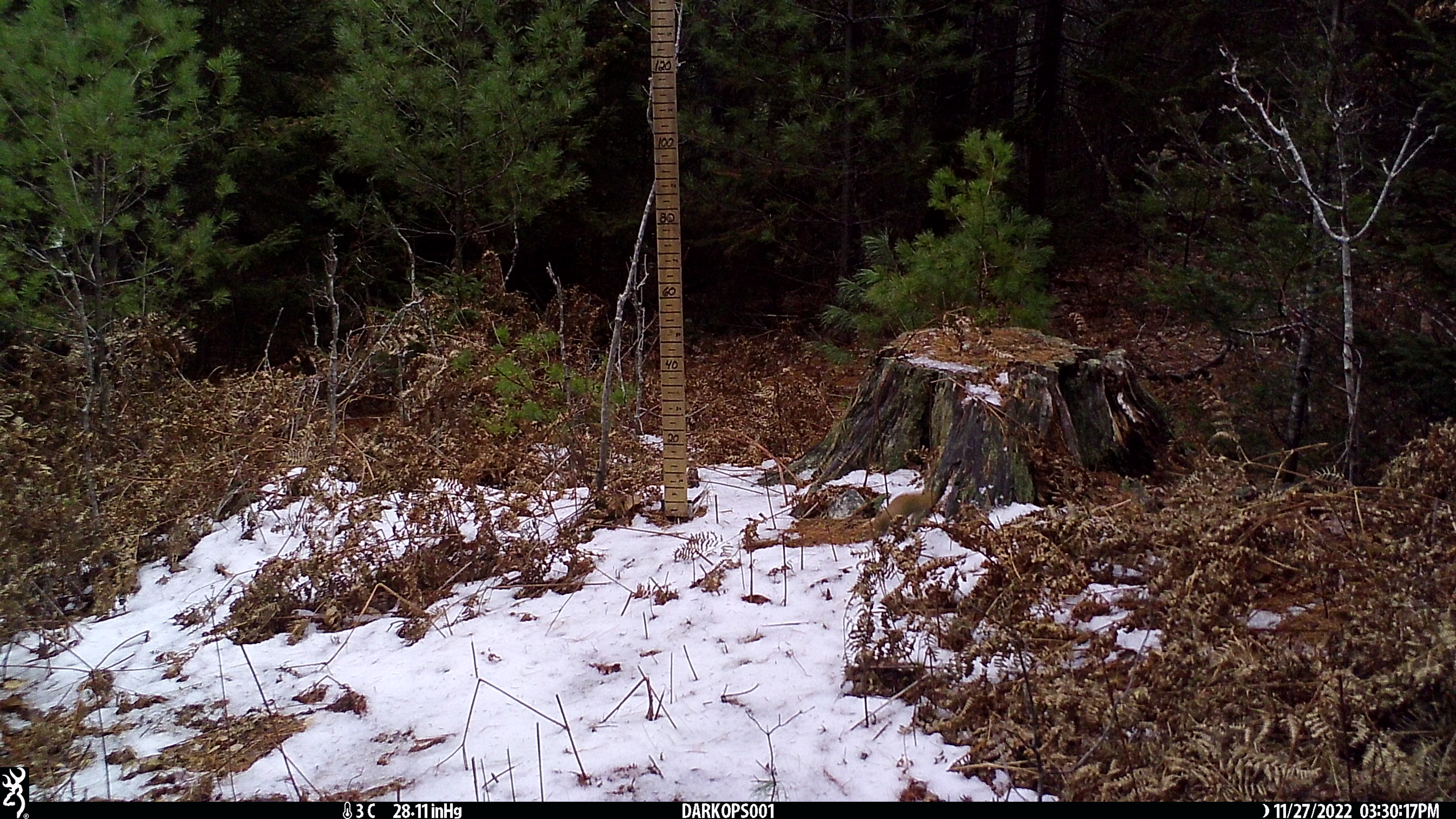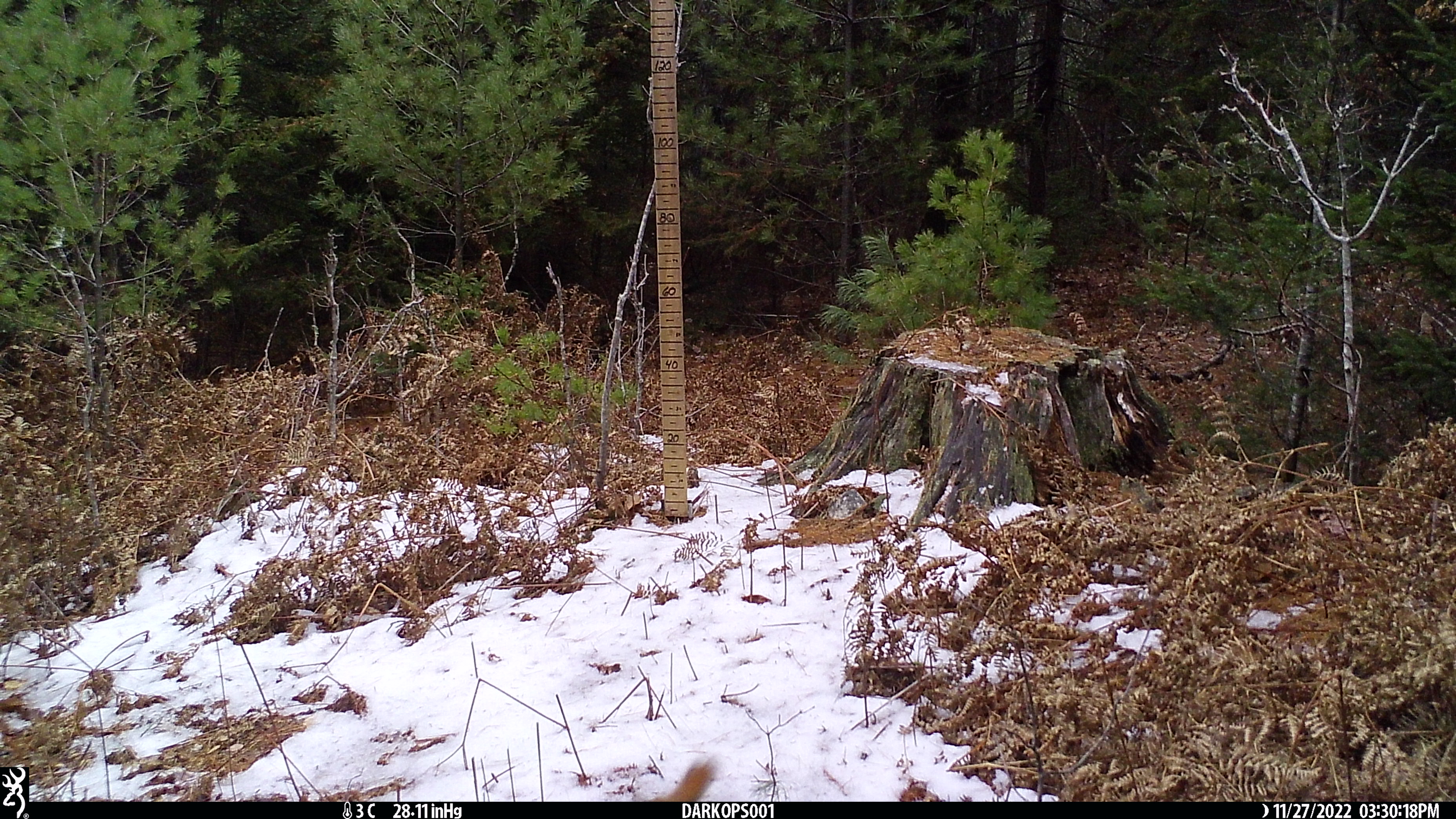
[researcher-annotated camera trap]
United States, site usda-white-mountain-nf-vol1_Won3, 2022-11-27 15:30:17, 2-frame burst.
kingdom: Animalia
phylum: Chordata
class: Mammalia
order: Rodentia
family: Sciuridae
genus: Tamiasciurus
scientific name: Tamiasciurus hudsonicus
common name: red squirrel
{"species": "red squirrel (Tamiasciurus hudsonicus)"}